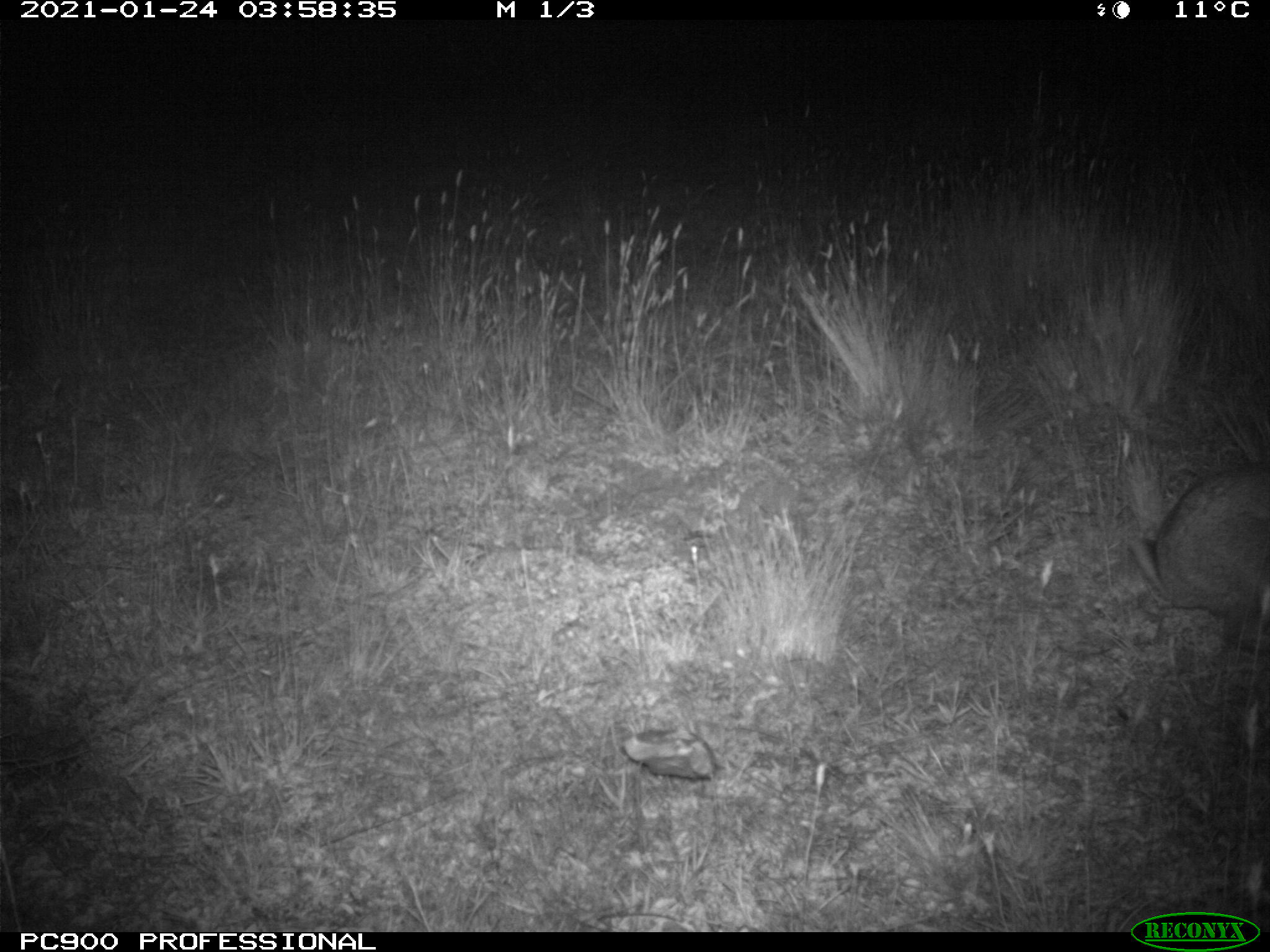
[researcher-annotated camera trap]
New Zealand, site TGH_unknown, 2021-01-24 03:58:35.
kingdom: Animalia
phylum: Chordata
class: Mammalia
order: Lagomorpha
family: Leporidae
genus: Oryctolagus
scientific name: Oryctolagus cuniculus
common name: european rabbit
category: rabbit